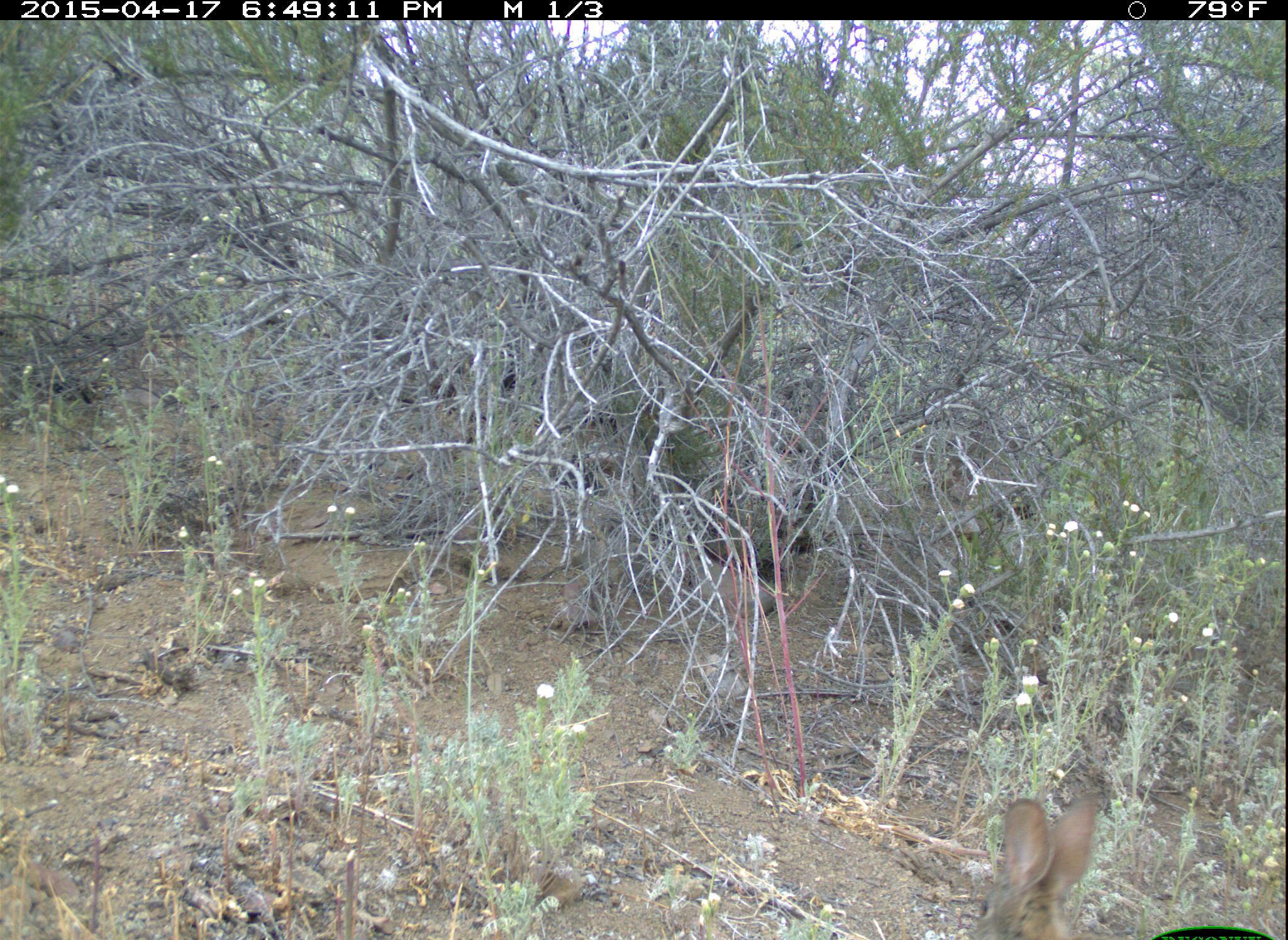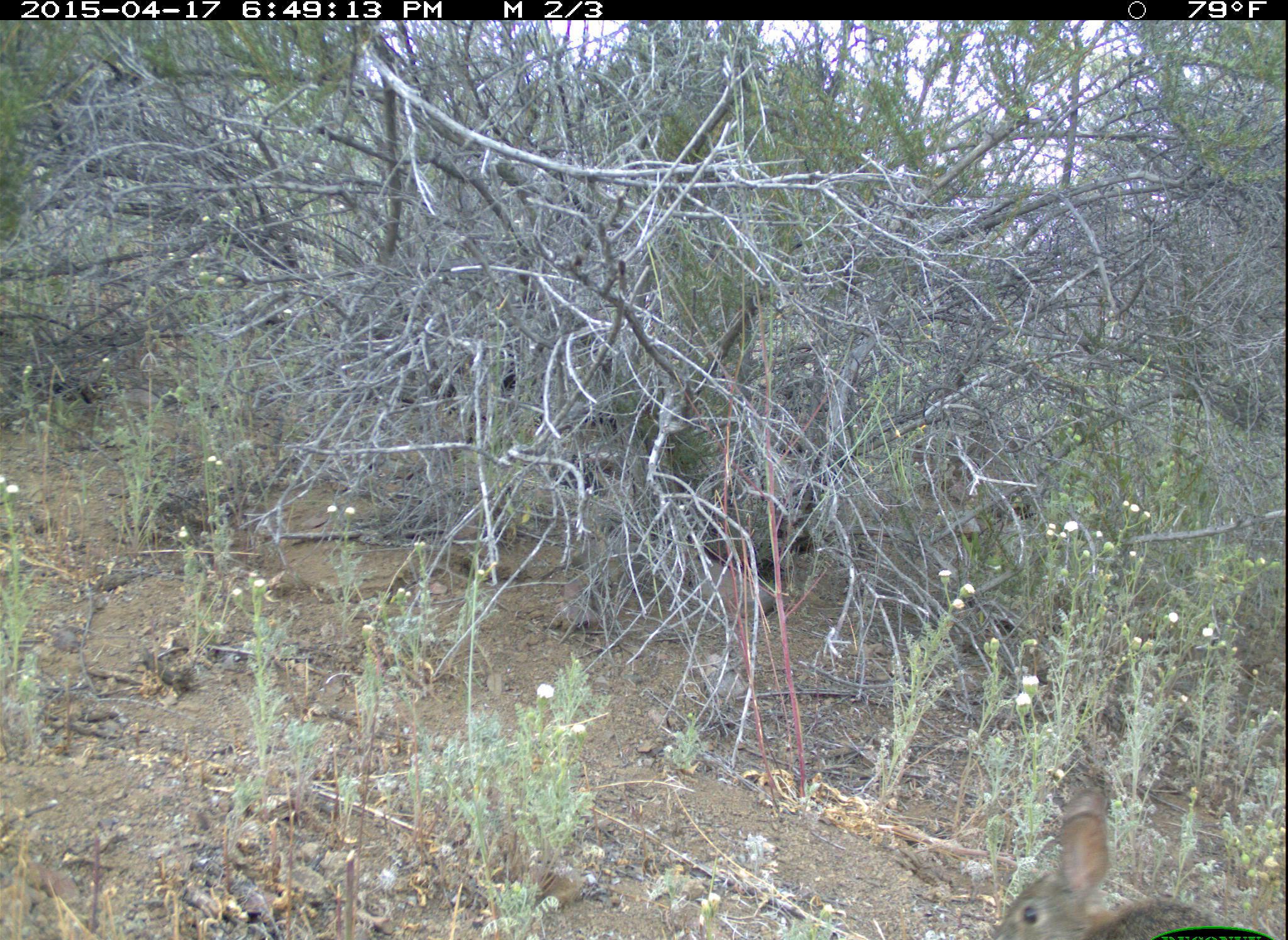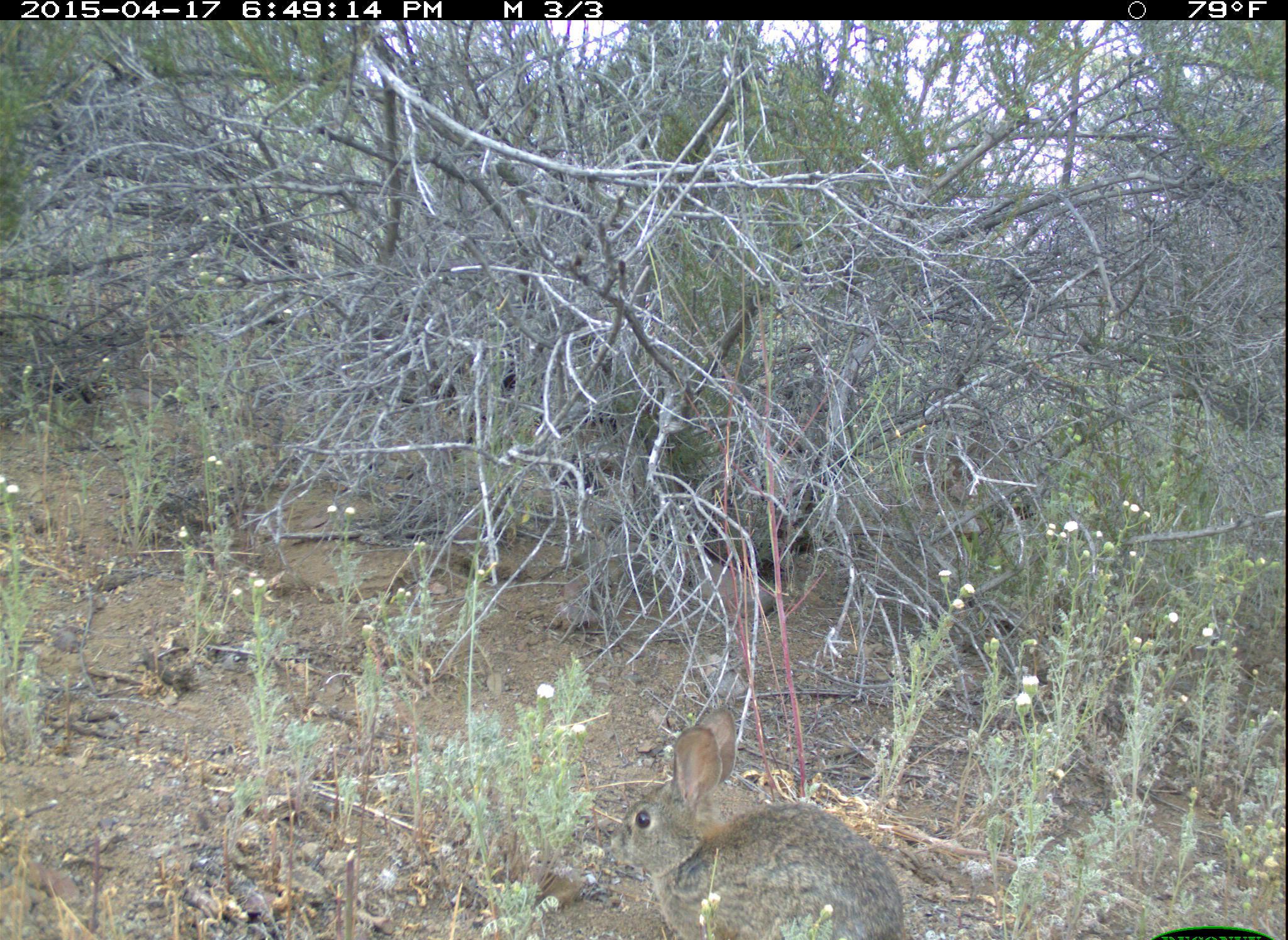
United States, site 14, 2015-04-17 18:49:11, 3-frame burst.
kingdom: Animalia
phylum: Chordata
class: Mammalia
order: Lagomorpha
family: Leporidae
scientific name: Leporidae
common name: rabbits and hares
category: rabbit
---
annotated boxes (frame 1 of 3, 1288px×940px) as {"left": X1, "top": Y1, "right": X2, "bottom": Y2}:
rabbit: {"left": 966, "top": 794, "right": 1098, "bottom": 940}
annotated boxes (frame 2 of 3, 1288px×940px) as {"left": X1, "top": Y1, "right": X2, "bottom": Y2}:
rabbit: {"left": 990, "top": 786, "right": 1240, "bottom": 940}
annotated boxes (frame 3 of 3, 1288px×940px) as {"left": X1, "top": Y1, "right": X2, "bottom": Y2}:
rabbit: {"left": 609, "top": 707, "right": 907, "bottom": 940}